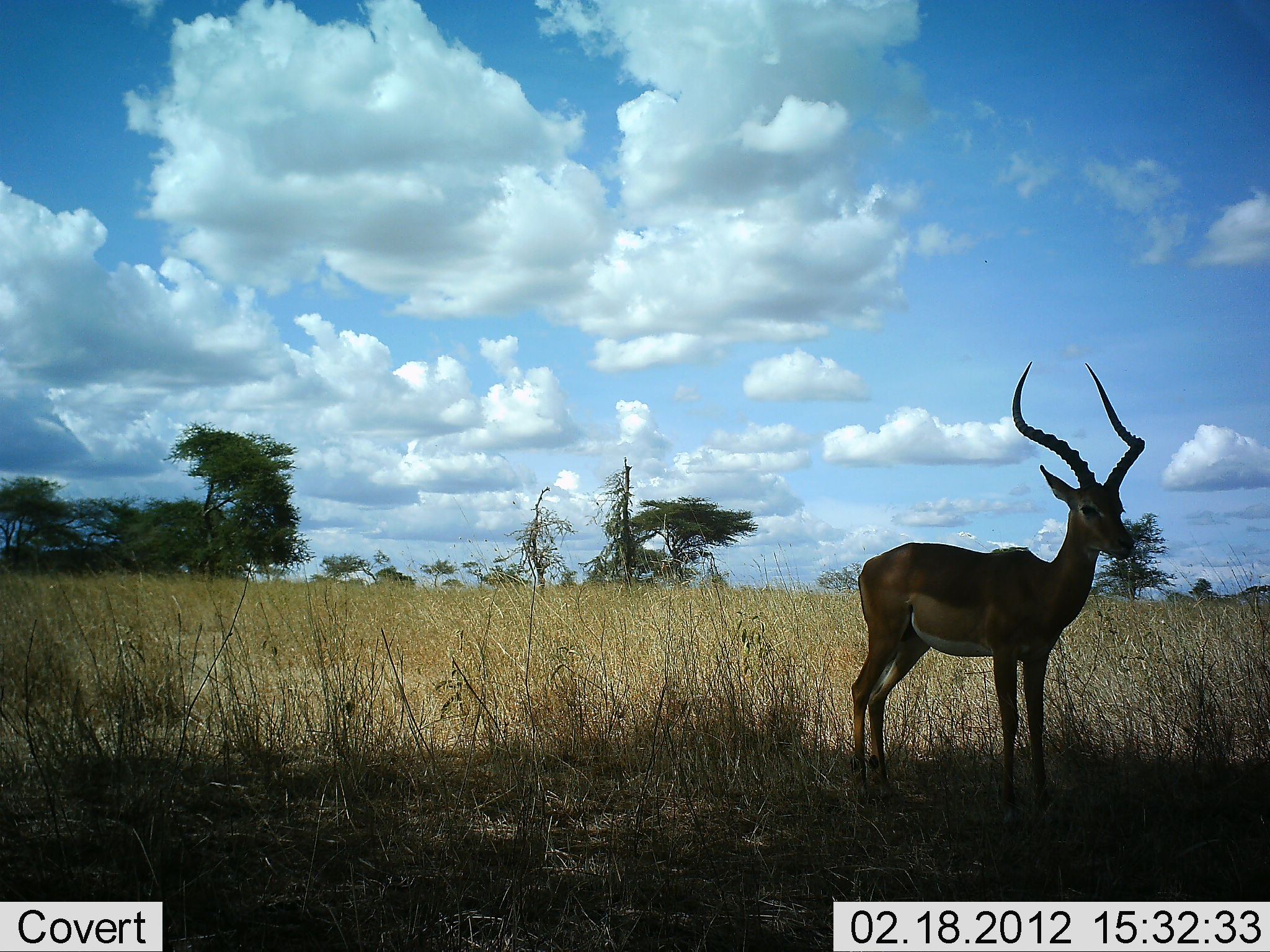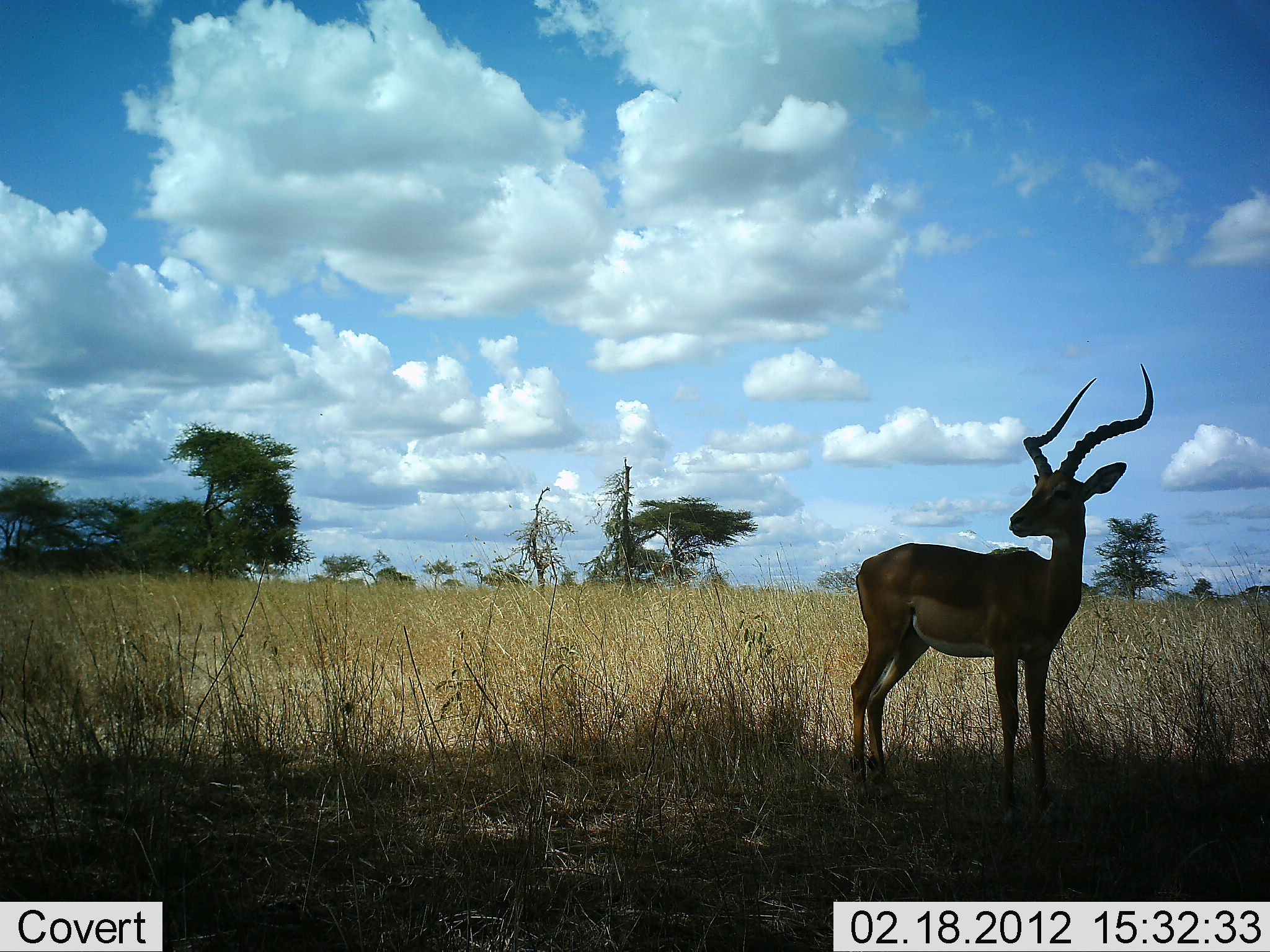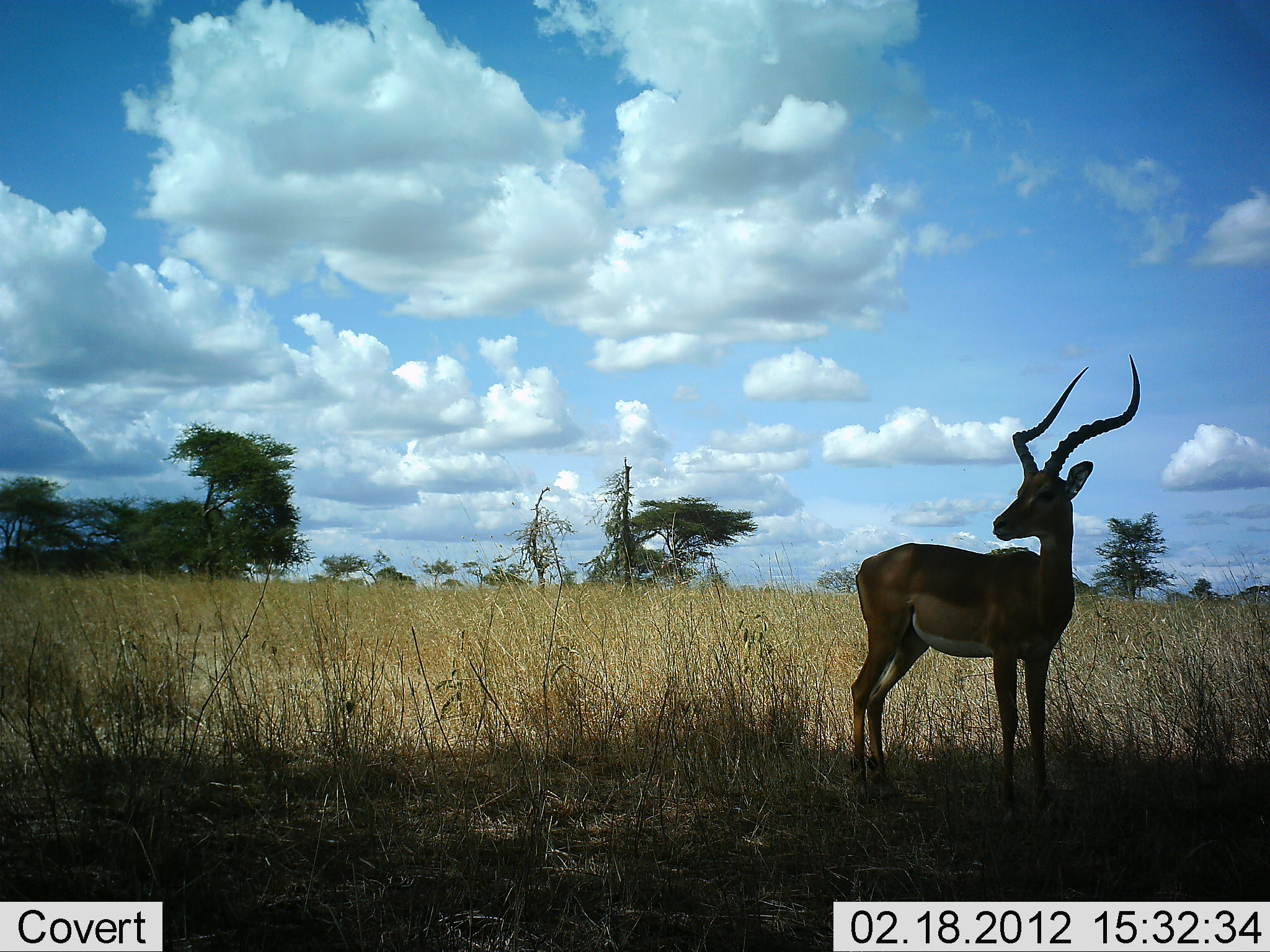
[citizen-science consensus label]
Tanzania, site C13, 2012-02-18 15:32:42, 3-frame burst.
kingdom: Animalia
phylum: Chordata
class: Mammalia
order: Artiodactyla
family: Bovidae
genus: Aepyceros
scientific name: Aepyceros melampus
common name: impala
Impala (Aepyceros melampus), count 1. Behavior (volunteer vote fractions): standing 100%, resting 0%, moving 0%, interacting 0%. Young present (vote fraction): 0%. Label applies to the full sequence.